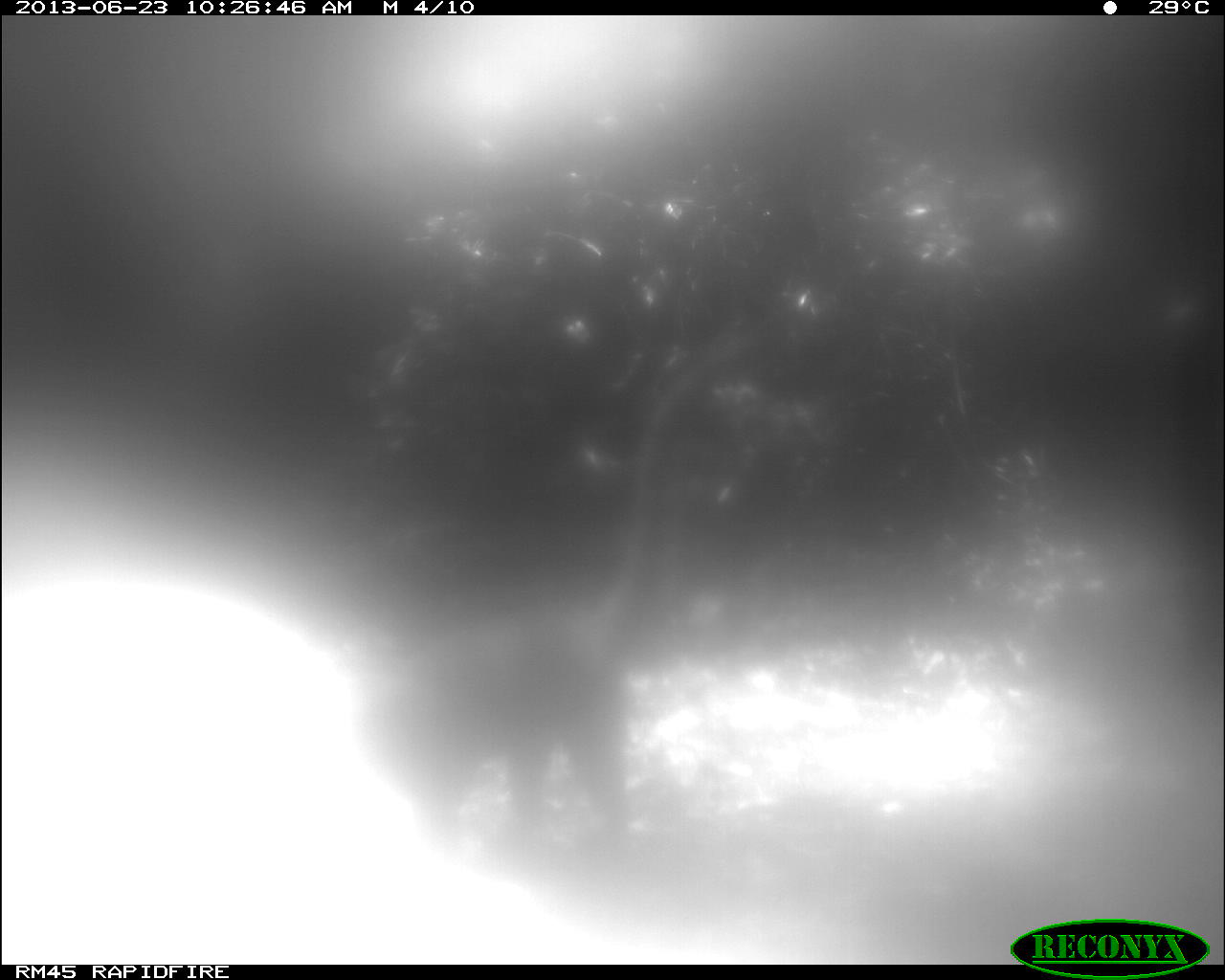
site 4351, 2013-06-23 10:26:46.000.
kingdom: Animalia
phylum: Chordata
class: Mammalia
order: Carnivora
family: Procyonidae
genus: Nasua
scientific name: Nasua narica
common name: white-nosed coati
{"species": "Nasua narica (white-nosed coati)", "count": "1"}